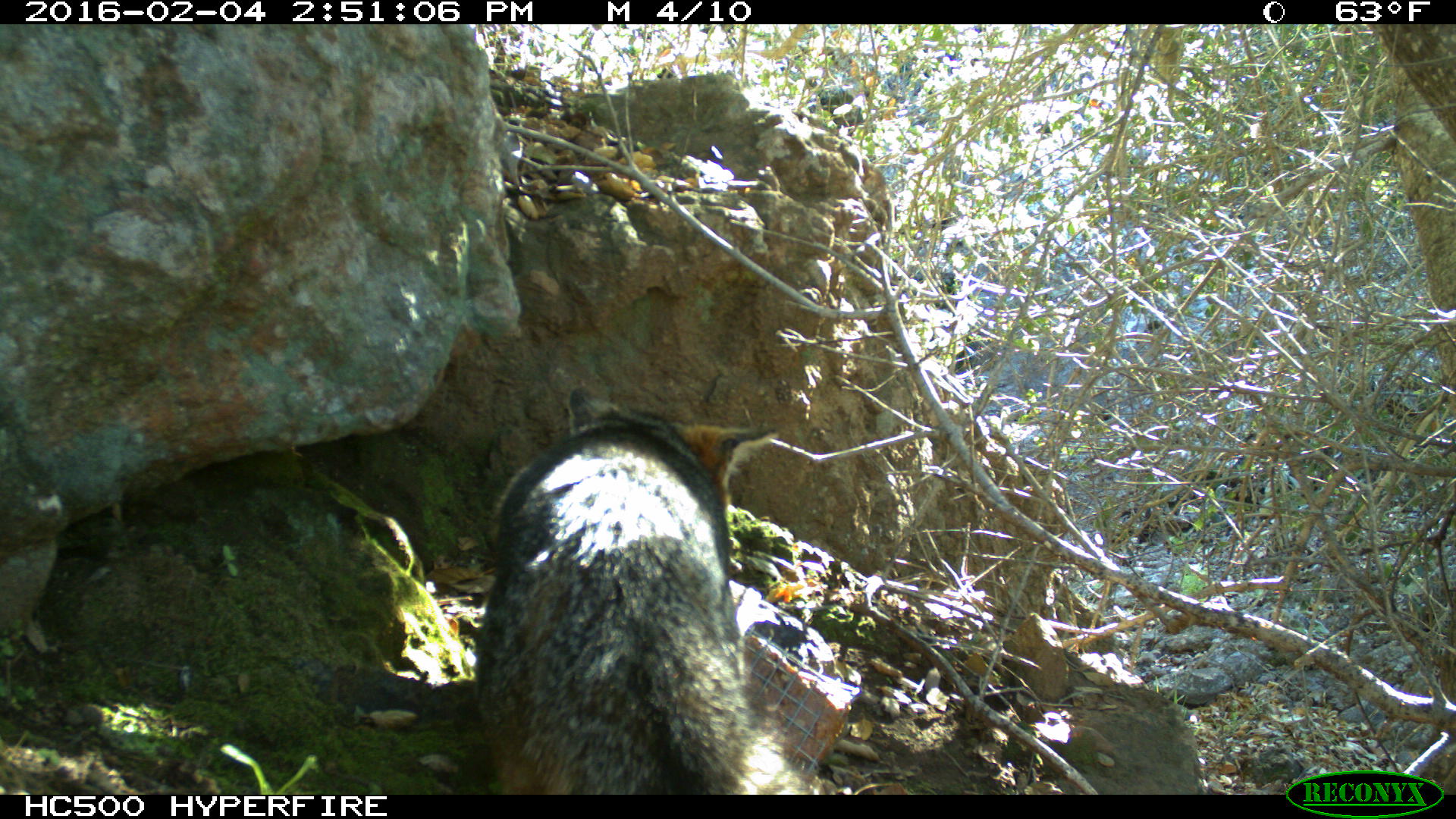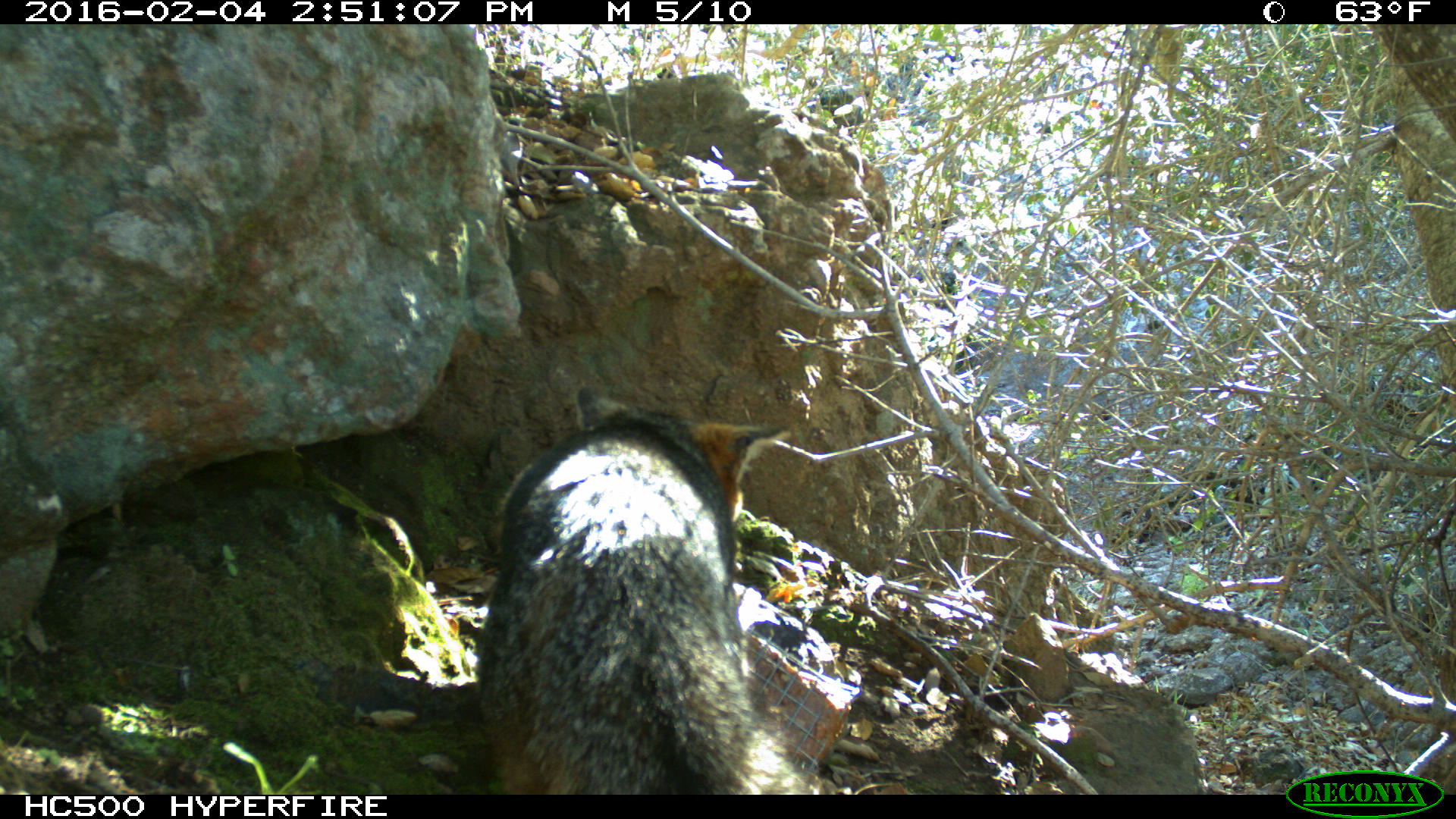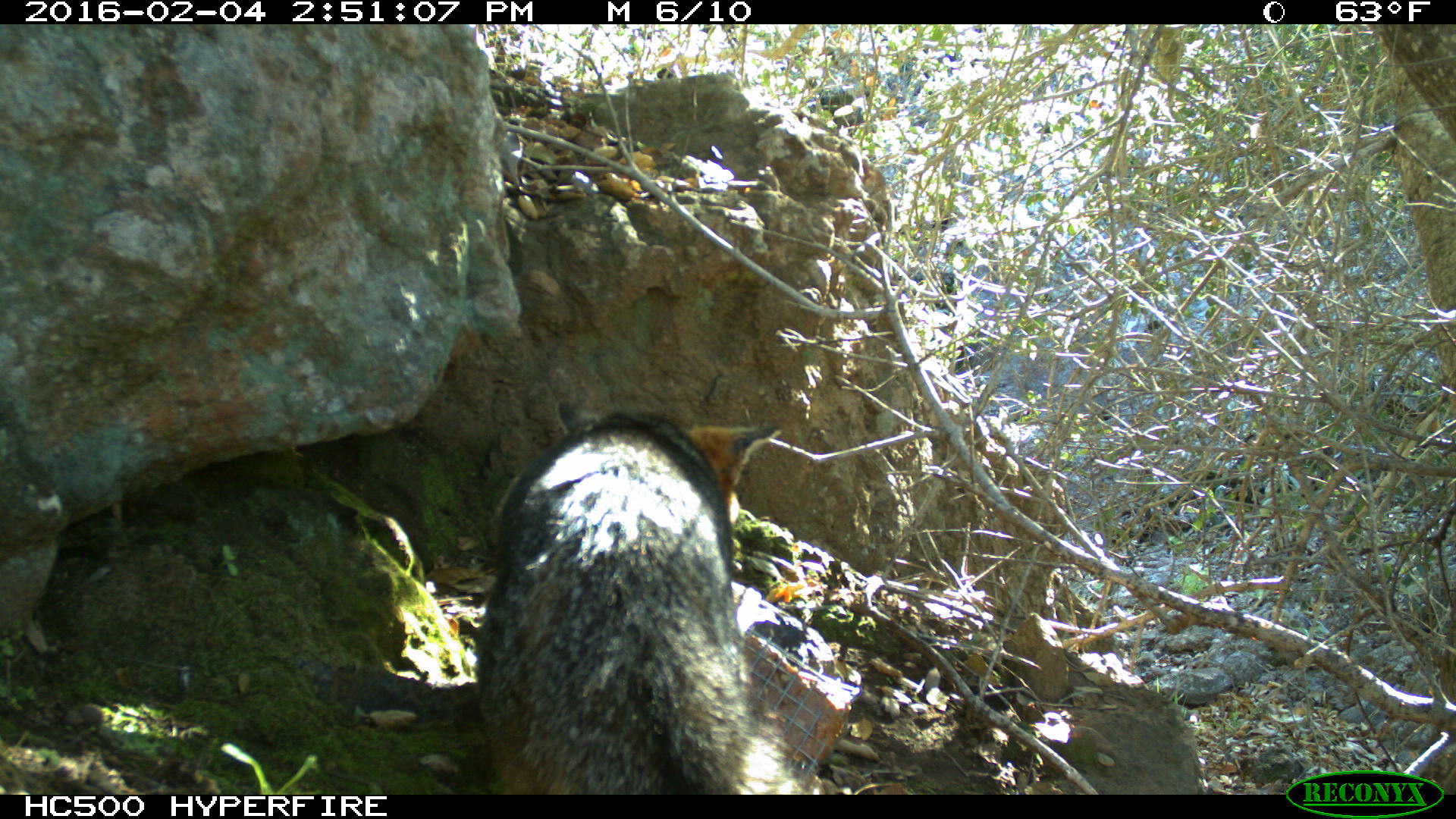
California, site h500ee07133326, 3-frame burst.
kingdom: Animalia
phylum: Chordata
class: Mammalia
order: Carnivora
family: Canidae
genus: Urocyon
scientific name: Urocyon littoralis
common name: island fox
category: fox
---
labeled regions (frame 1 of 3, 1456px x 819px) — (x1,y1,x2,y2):
fox: (470,387,794,794)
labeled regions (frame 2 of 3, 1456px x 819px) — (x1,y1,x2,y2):
fox: (473,385,823,794)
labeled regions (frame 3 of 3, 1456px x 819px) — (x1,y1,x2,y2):
fox: (475,400,799,794)